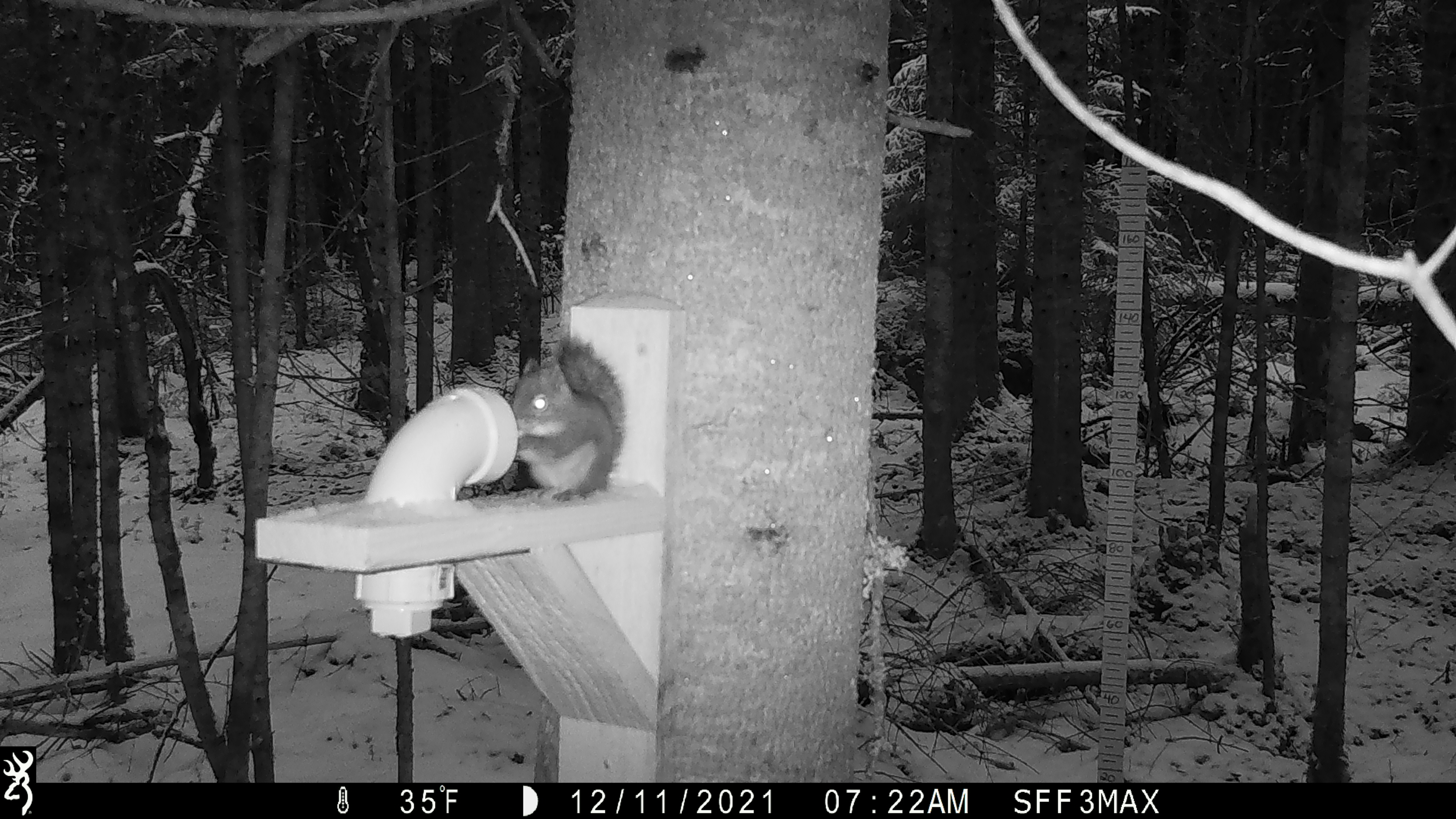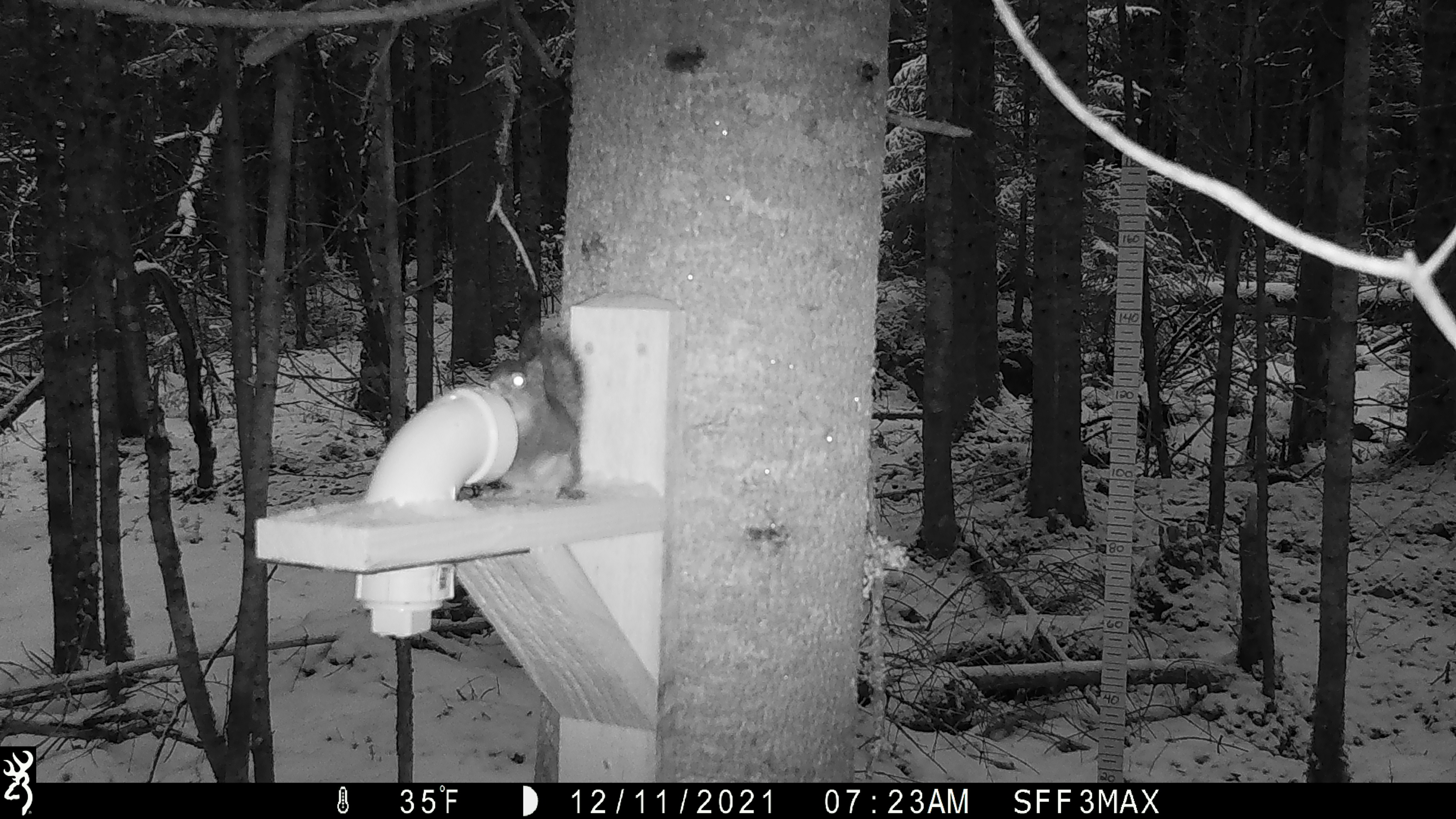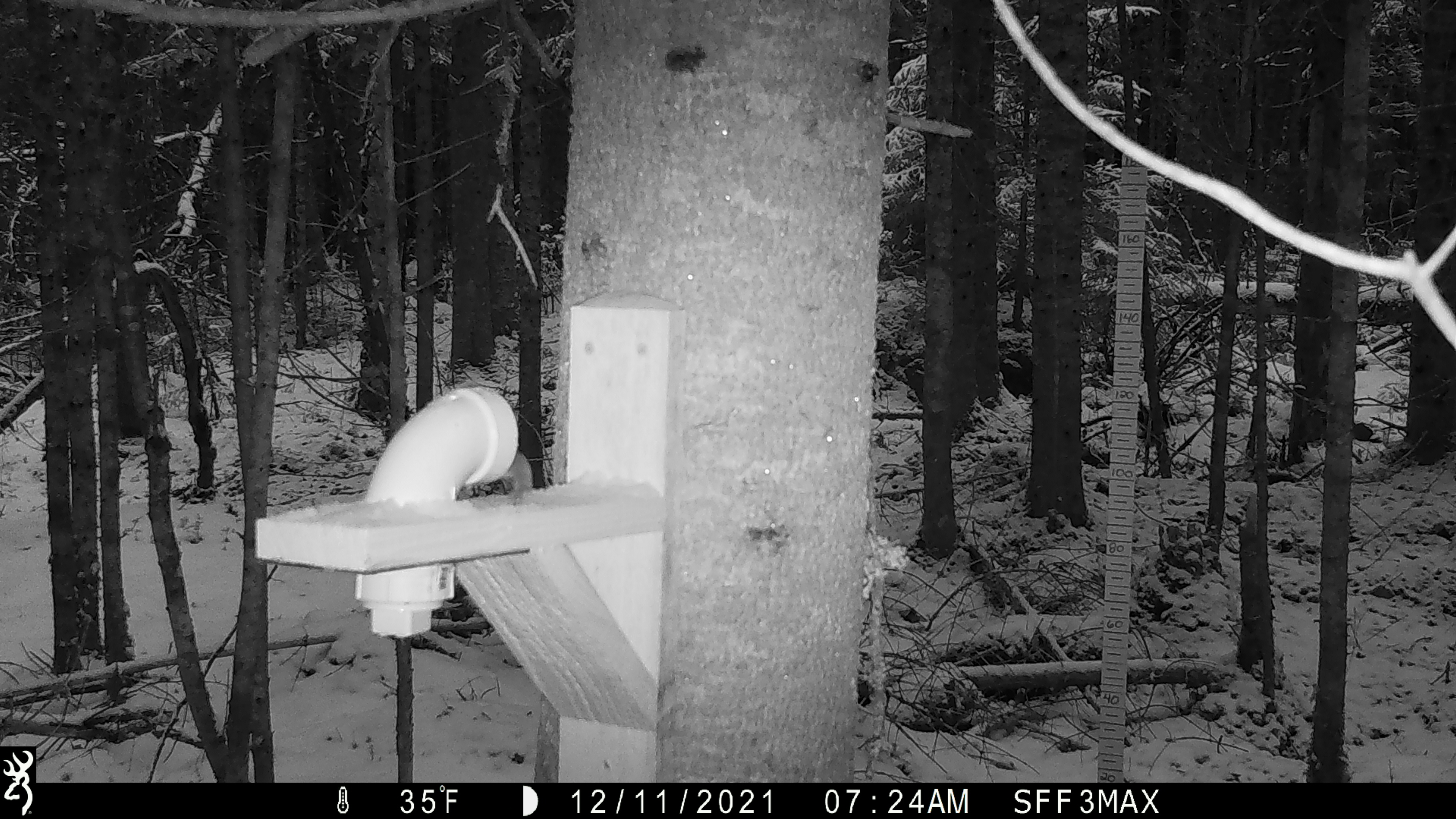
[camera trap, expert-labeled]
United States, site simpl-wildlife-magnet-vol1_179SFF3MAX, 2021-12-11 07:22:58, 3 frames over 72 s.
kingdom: Animalia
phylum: Chordata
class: Mammalia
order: Rodentia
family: Sciuridae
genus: Tamiasciurus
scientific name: Tamiasciurus hudsonicus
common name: red squirrel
Red squirrel (Tamiasciurus hudsonicus).